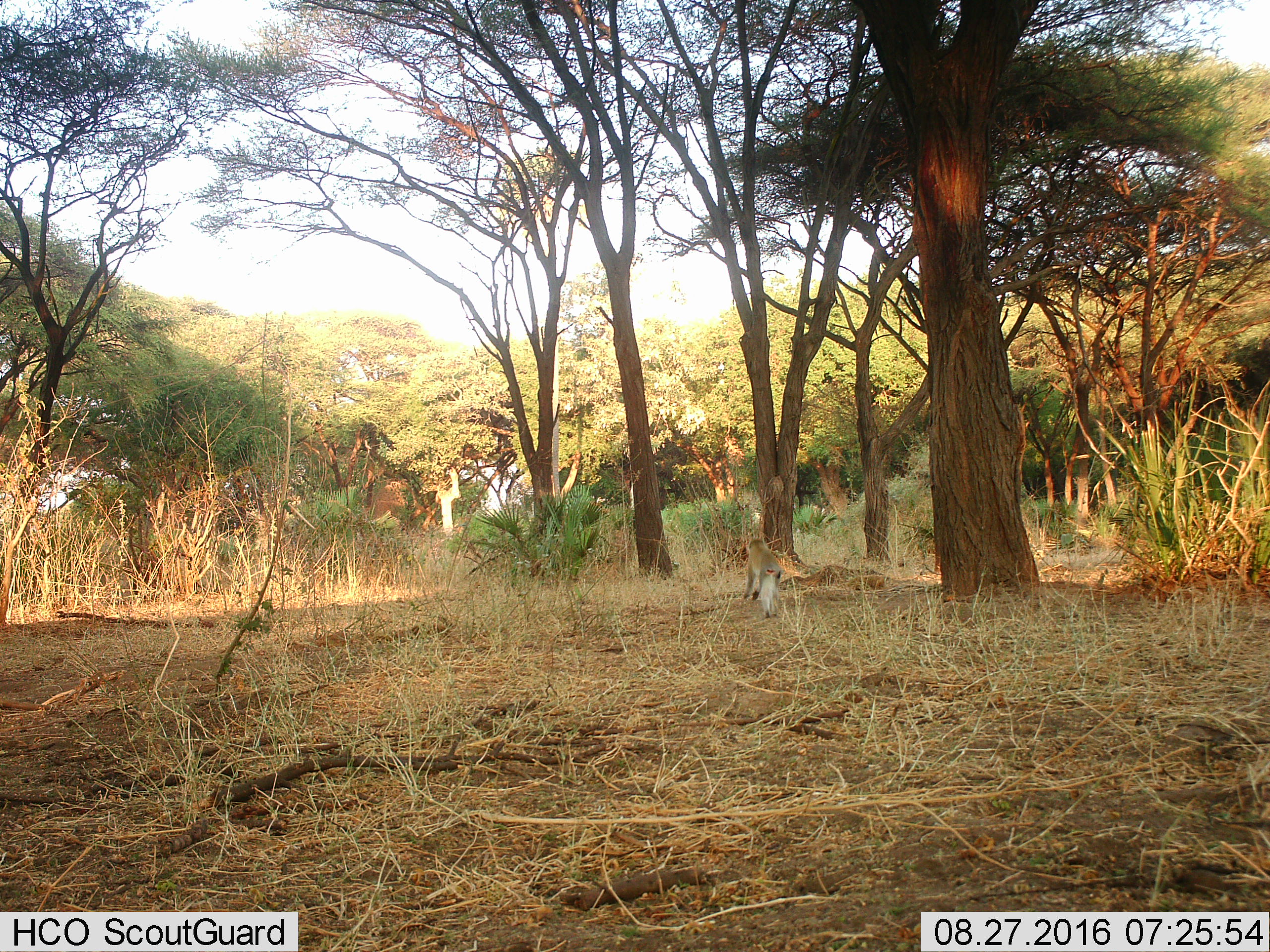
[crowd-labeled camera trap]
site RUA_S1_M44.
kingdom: Animalia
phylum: Chordata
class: Mammalia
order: Primates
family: Cercopithecidae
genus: Papio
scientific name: Papio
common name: baboon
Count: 1.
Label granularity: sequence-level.